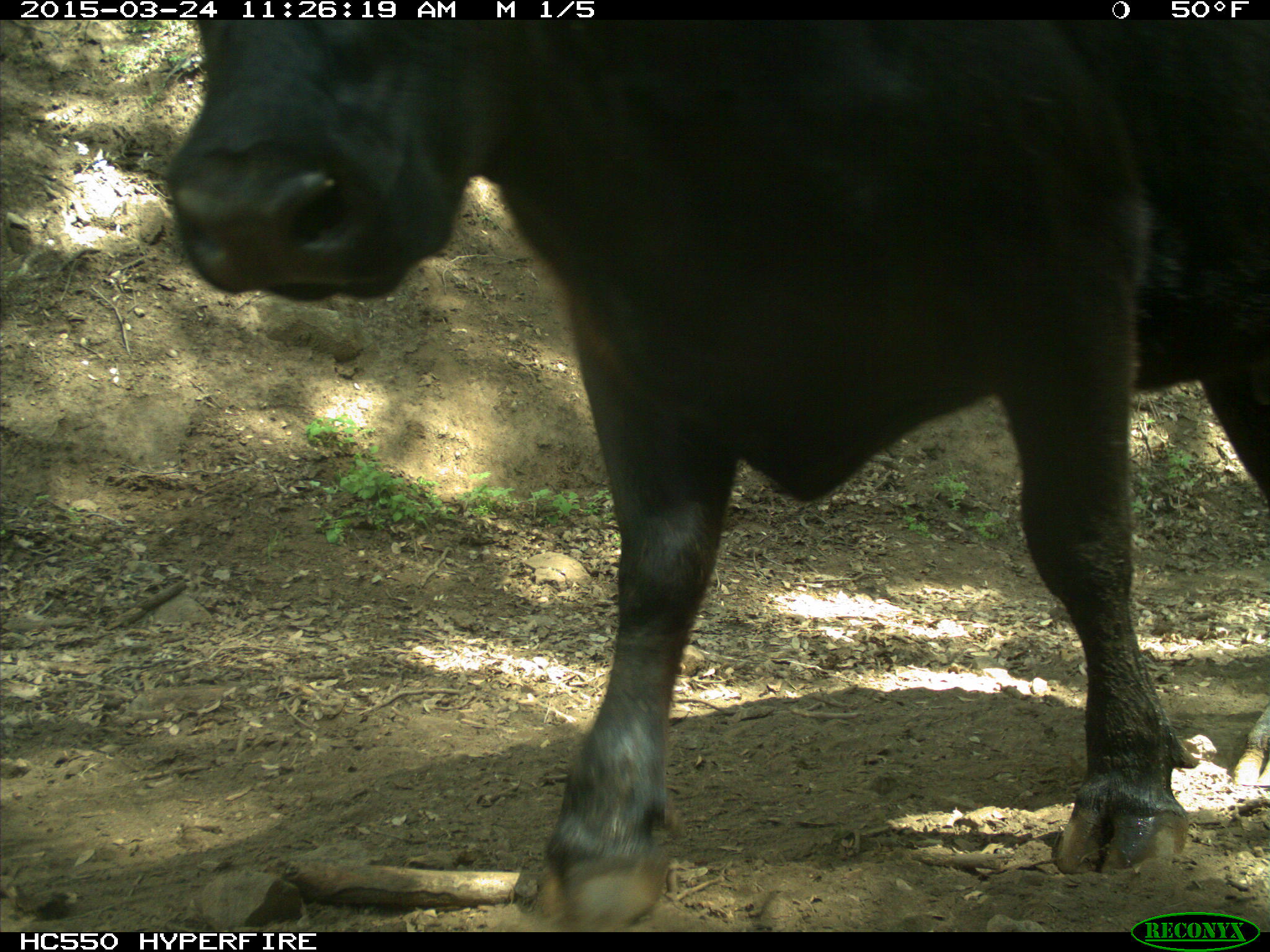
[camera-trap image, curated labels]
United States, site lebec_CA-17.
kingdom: Animalia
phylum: Chordata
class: Mammalia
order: Artiodactyla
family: Bovidae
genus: Bos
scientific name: Bos taurus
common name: domestic cow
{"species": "Bos taurus (domestic cow)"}